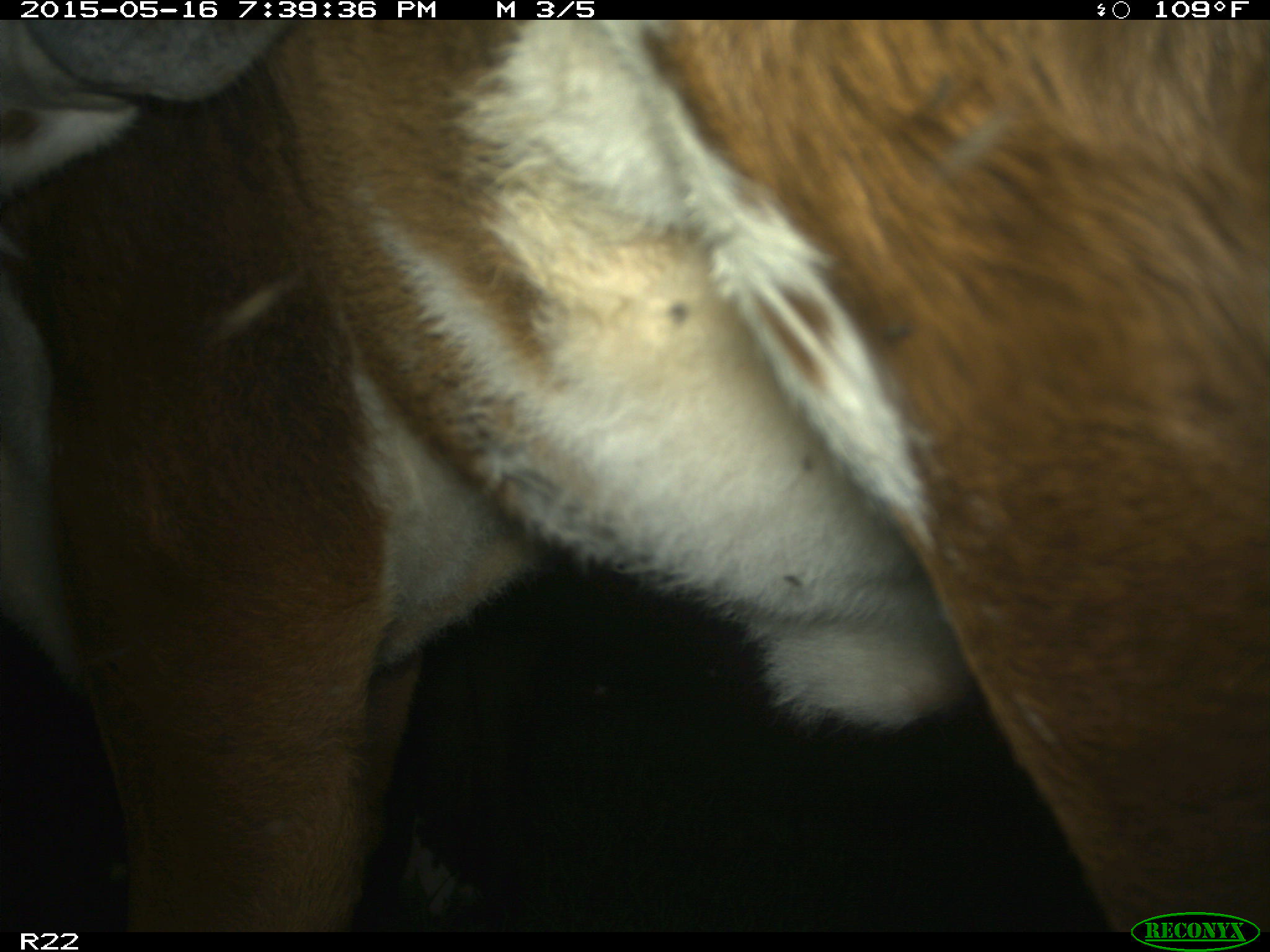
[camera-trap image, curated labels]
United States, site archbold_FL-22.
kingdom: Animalia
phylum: Chordata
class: Mammalia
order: Artiodactyla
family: Bovidae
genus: Bos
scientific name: Bos taurus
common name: domestic cow